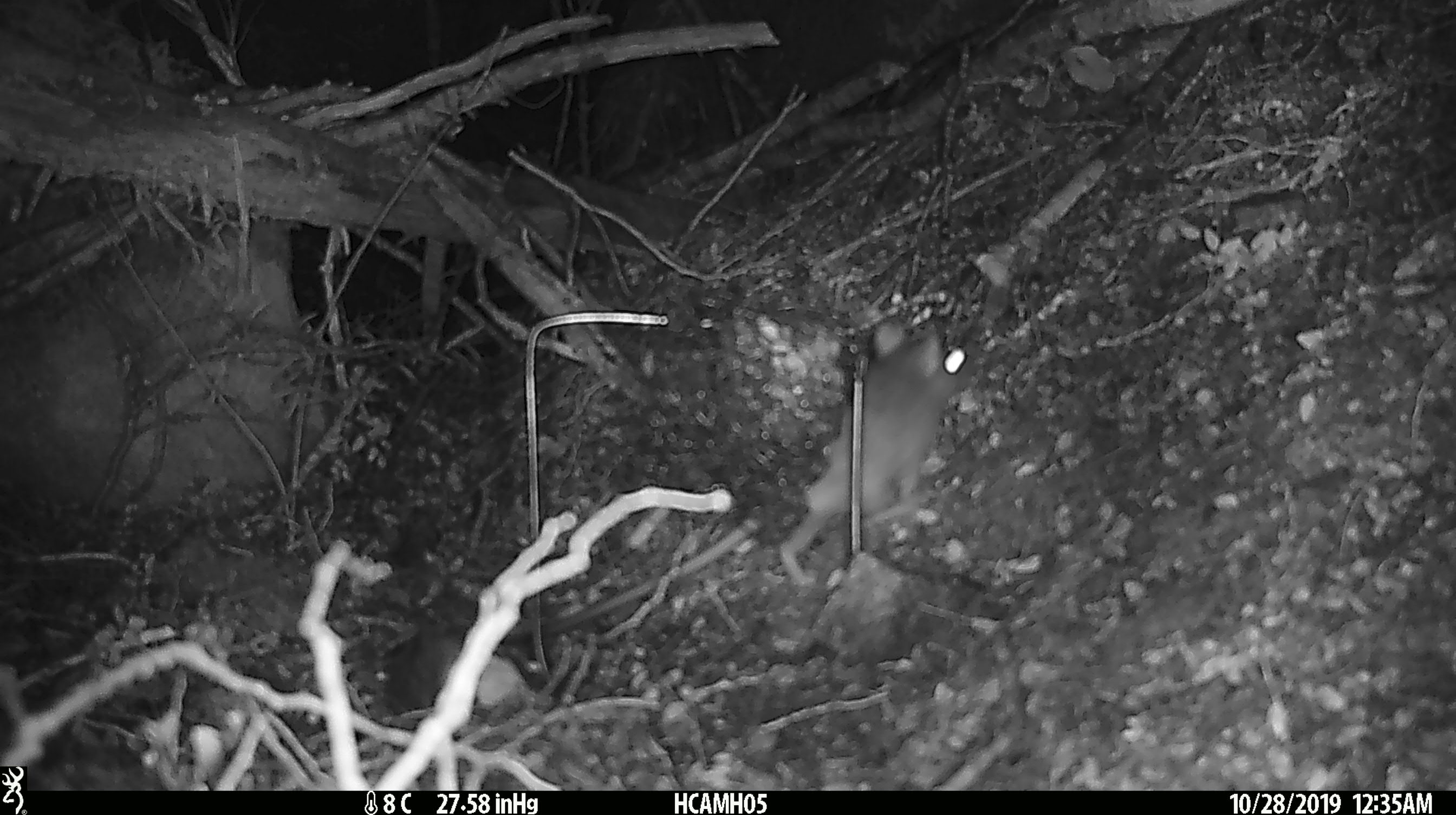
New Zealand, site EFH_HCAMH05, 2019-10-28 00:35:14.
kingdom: Animalia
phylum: Chordata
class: Mammalia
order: Rodentia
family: Muridae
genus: Rattus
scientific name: Rattus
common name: rat